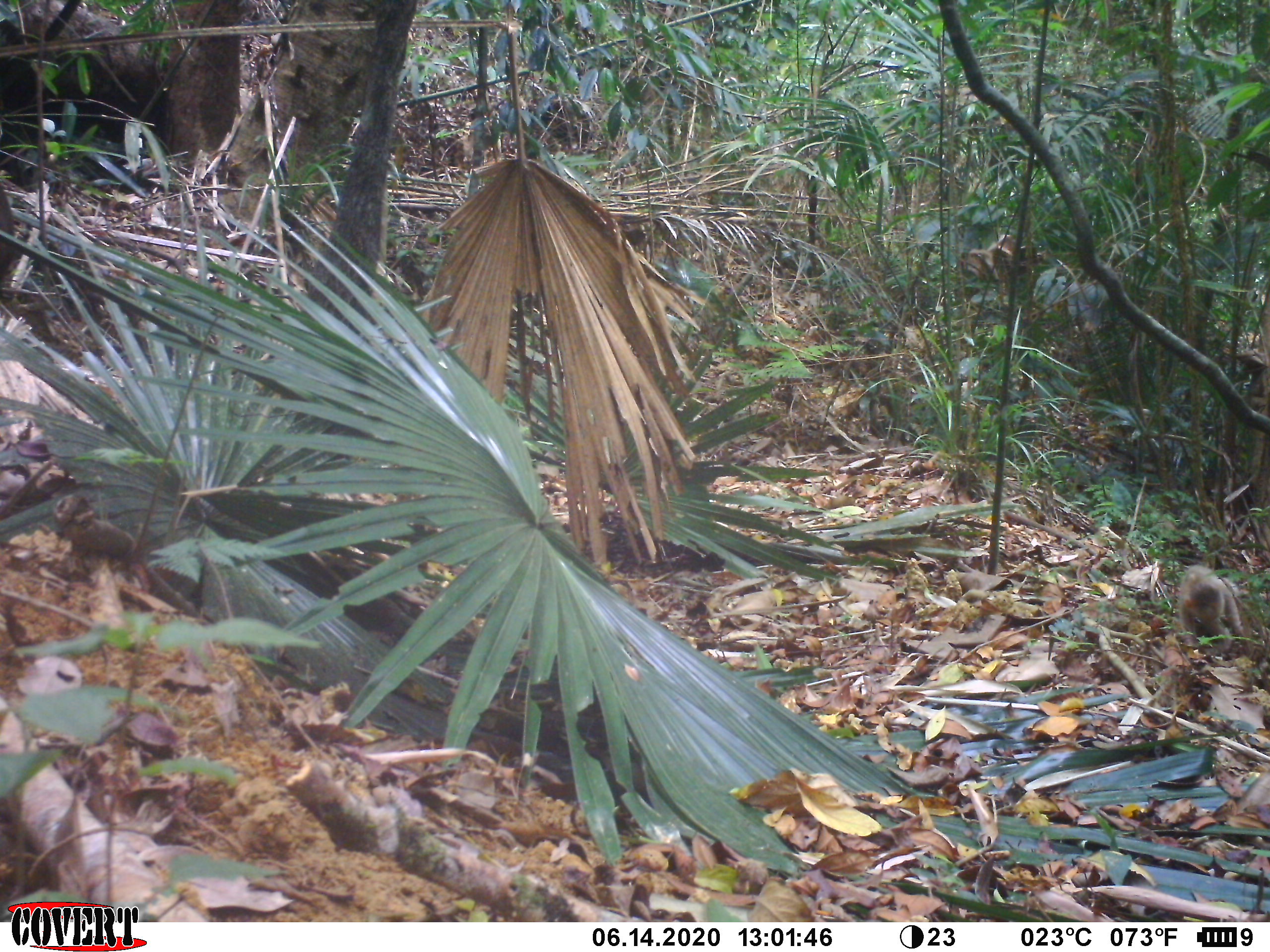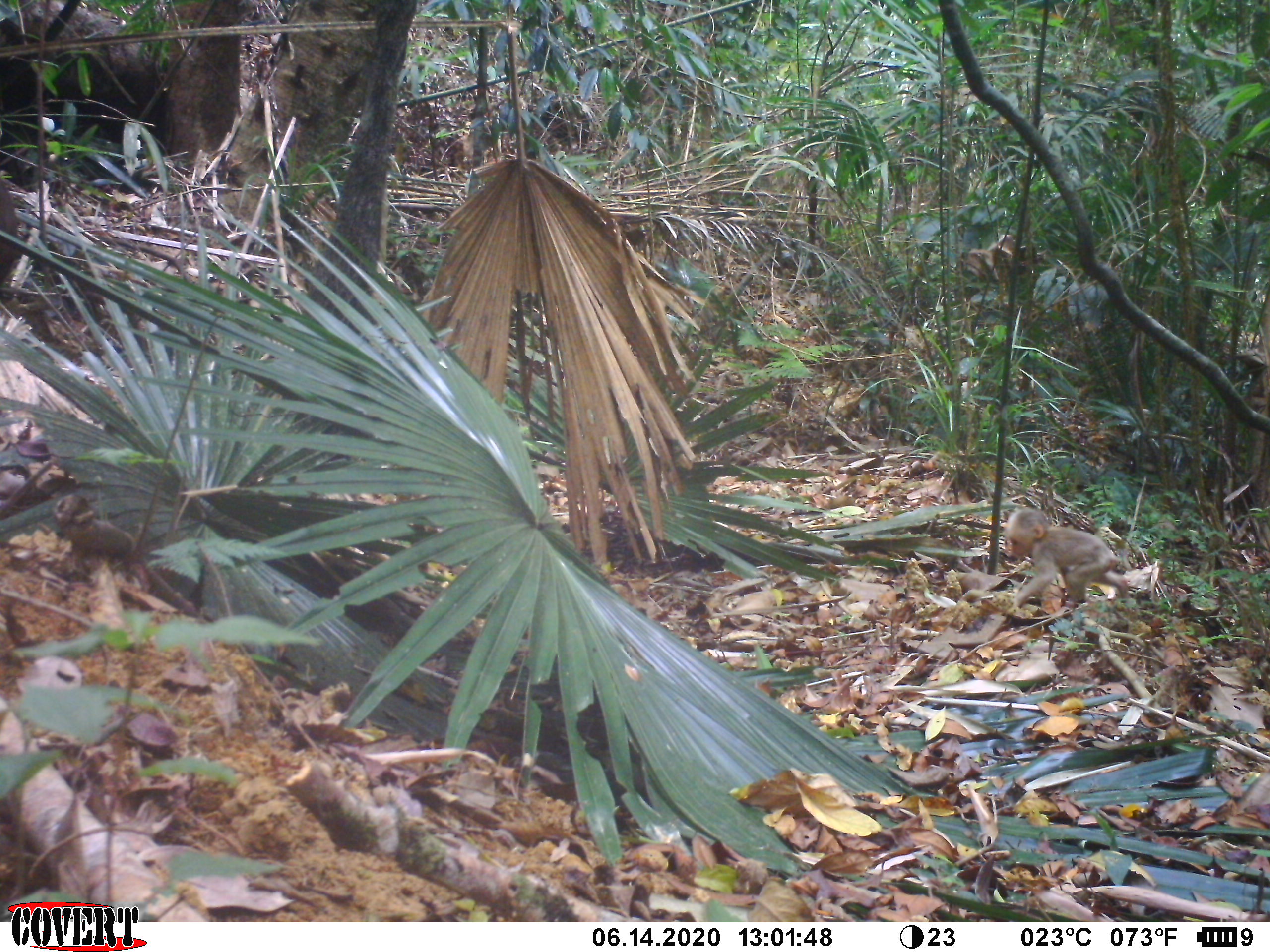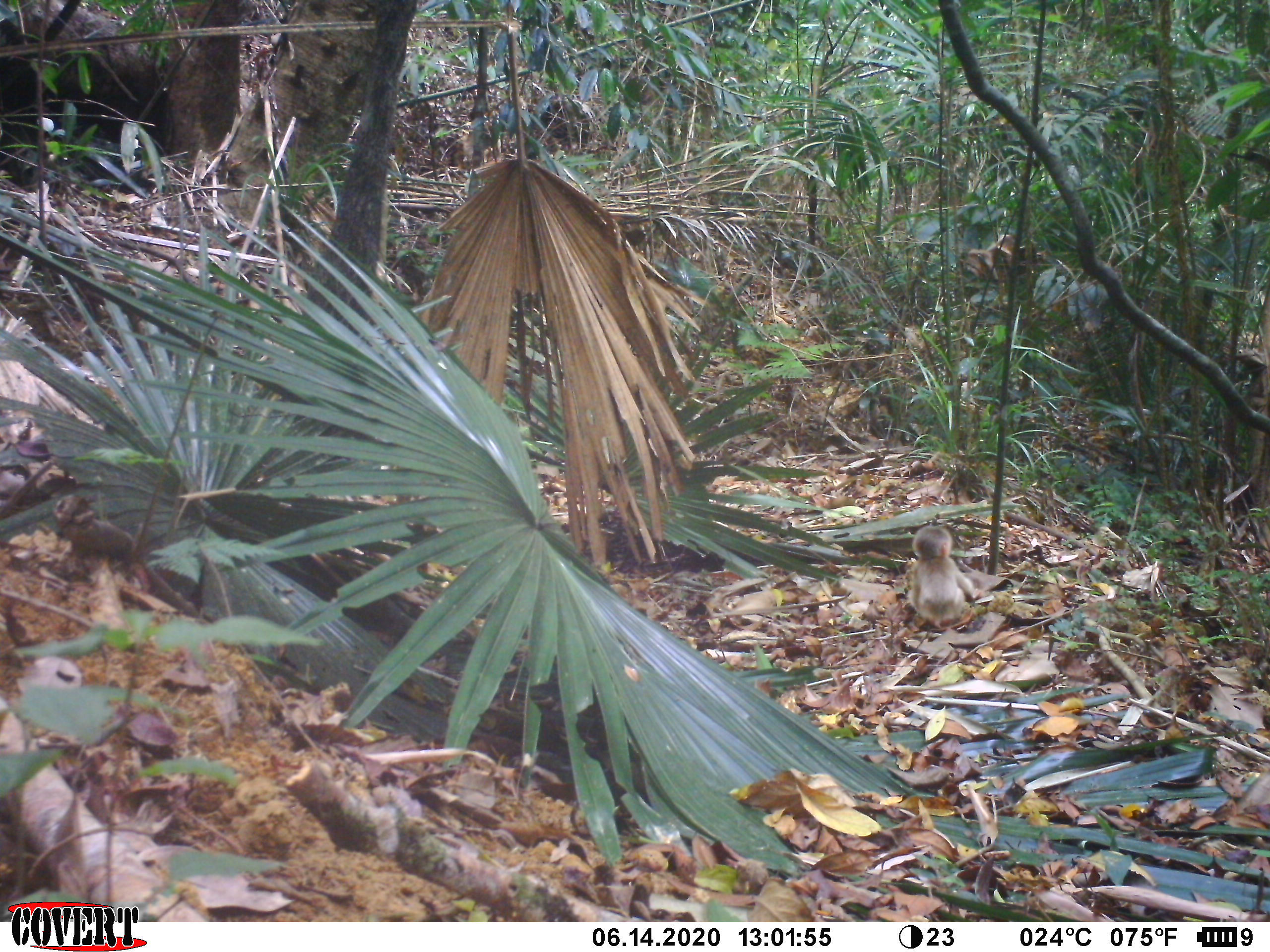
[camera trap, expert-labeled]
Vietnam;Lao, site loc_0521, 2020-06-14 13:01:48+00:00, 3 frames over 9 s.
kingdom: Animalia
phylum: Chordata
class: Mammalia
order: Primates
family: Cercopithecidae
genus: Macaca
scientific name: Macaca arctoides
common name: stump-tailed macaque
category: stump tailed macaque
Stump tailed macaque (stump-tailed macaque) (Macaca arctoides). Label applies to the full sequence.